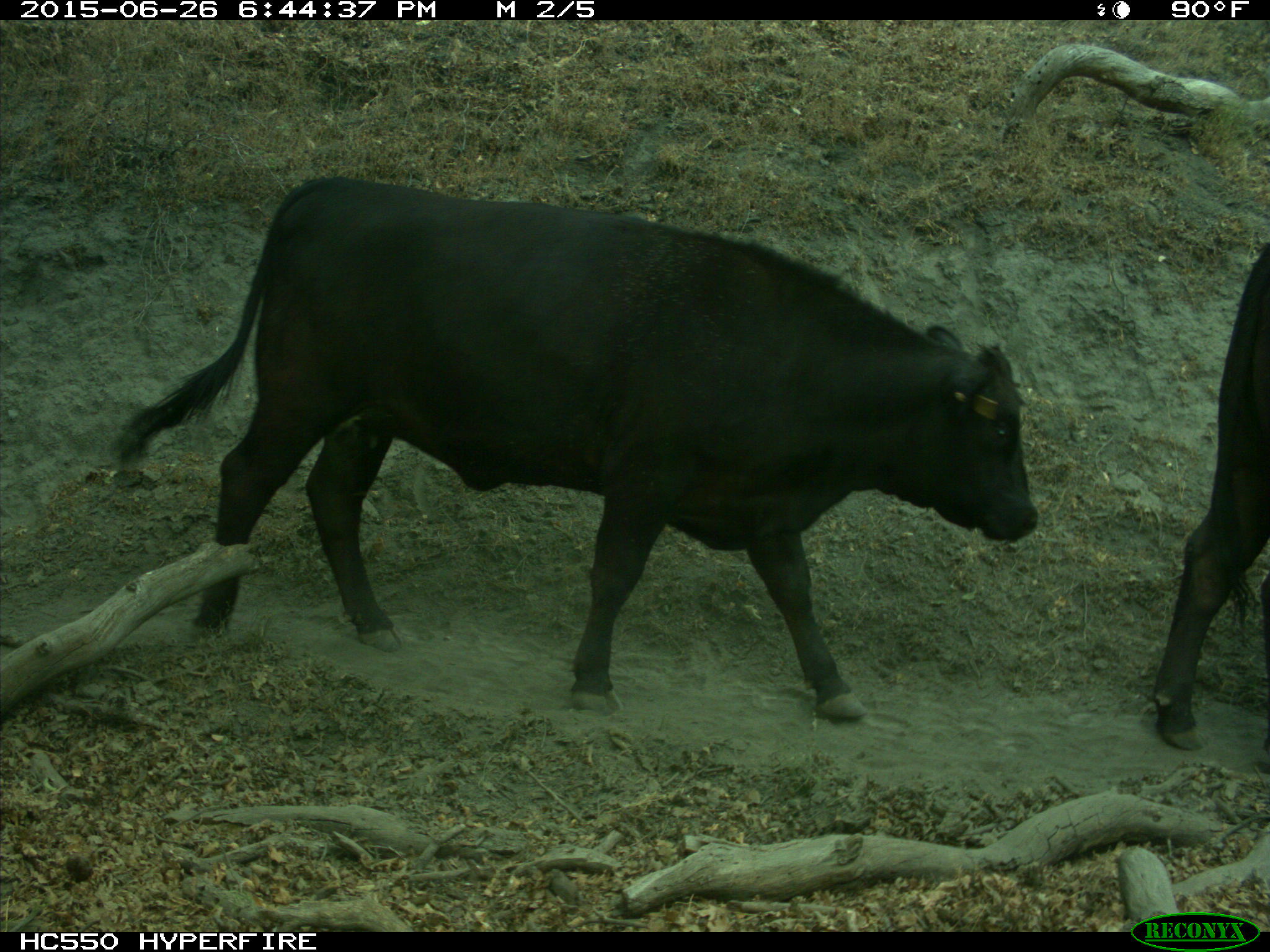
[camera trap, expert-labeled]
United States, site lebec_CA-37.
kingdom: Animalia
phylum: Chordata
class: Mammalia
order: Artiodactyla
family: Bovidae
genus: Bos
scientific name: Bos taurus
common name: domestic cow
Bos taurus (domestic cow).